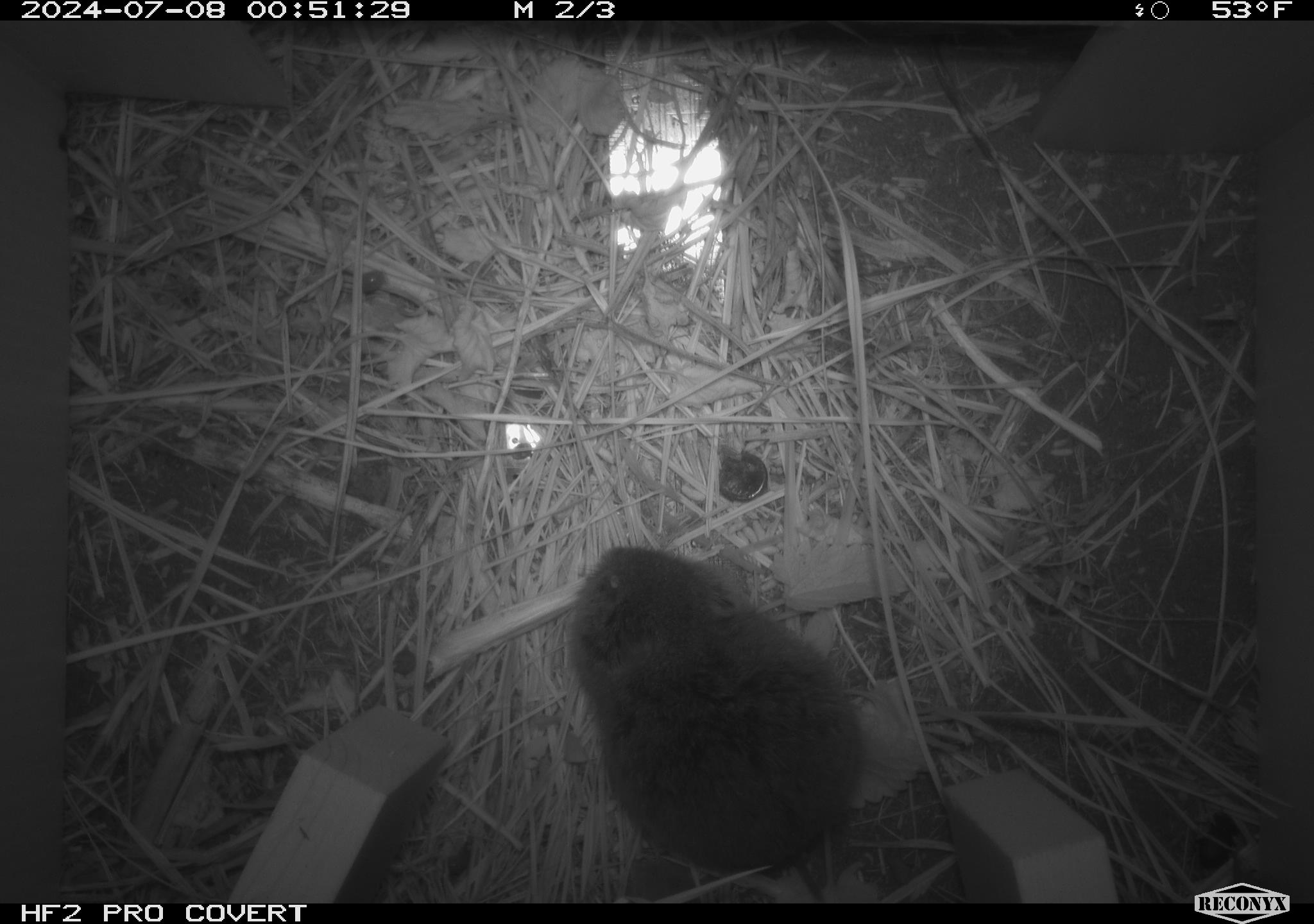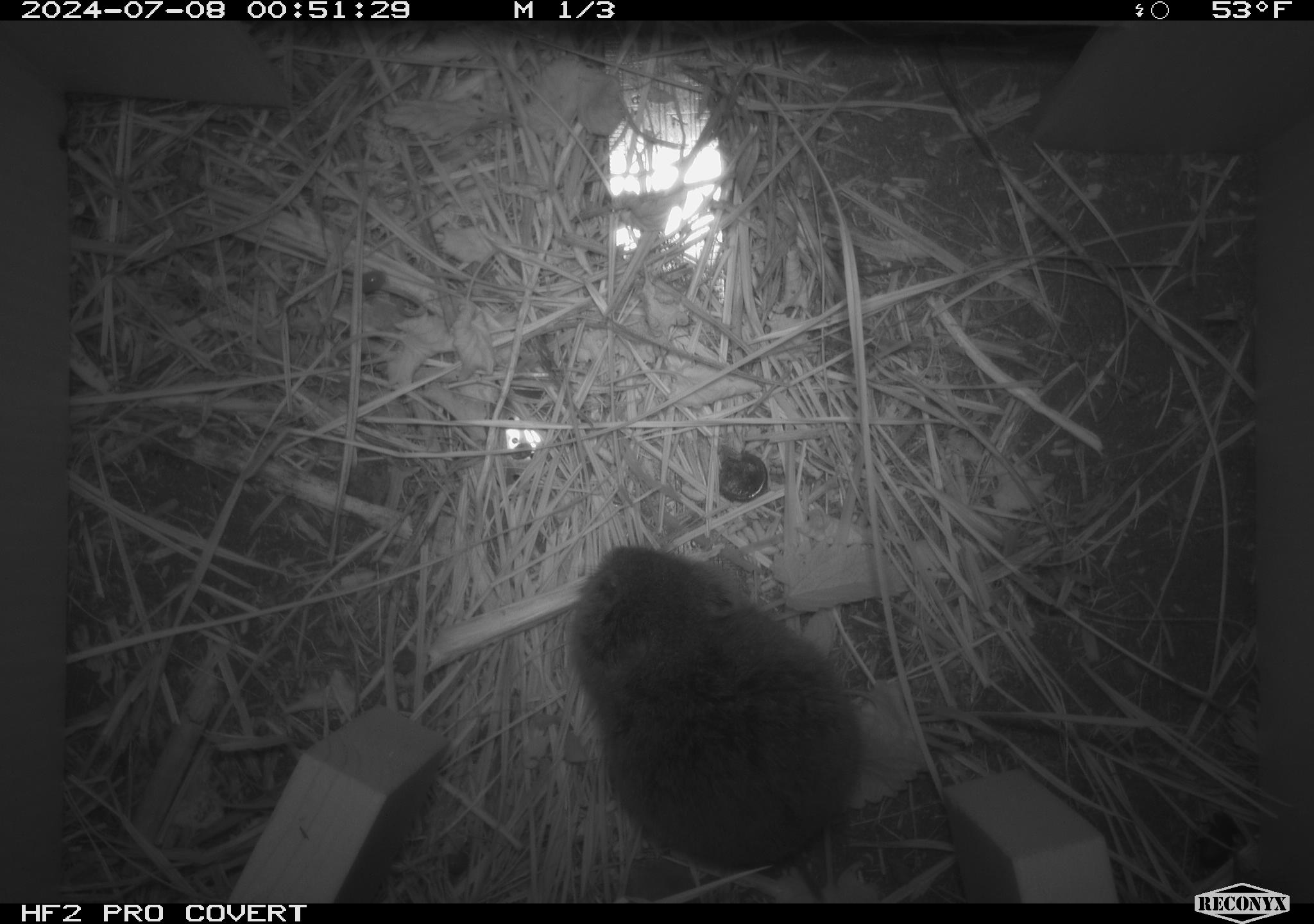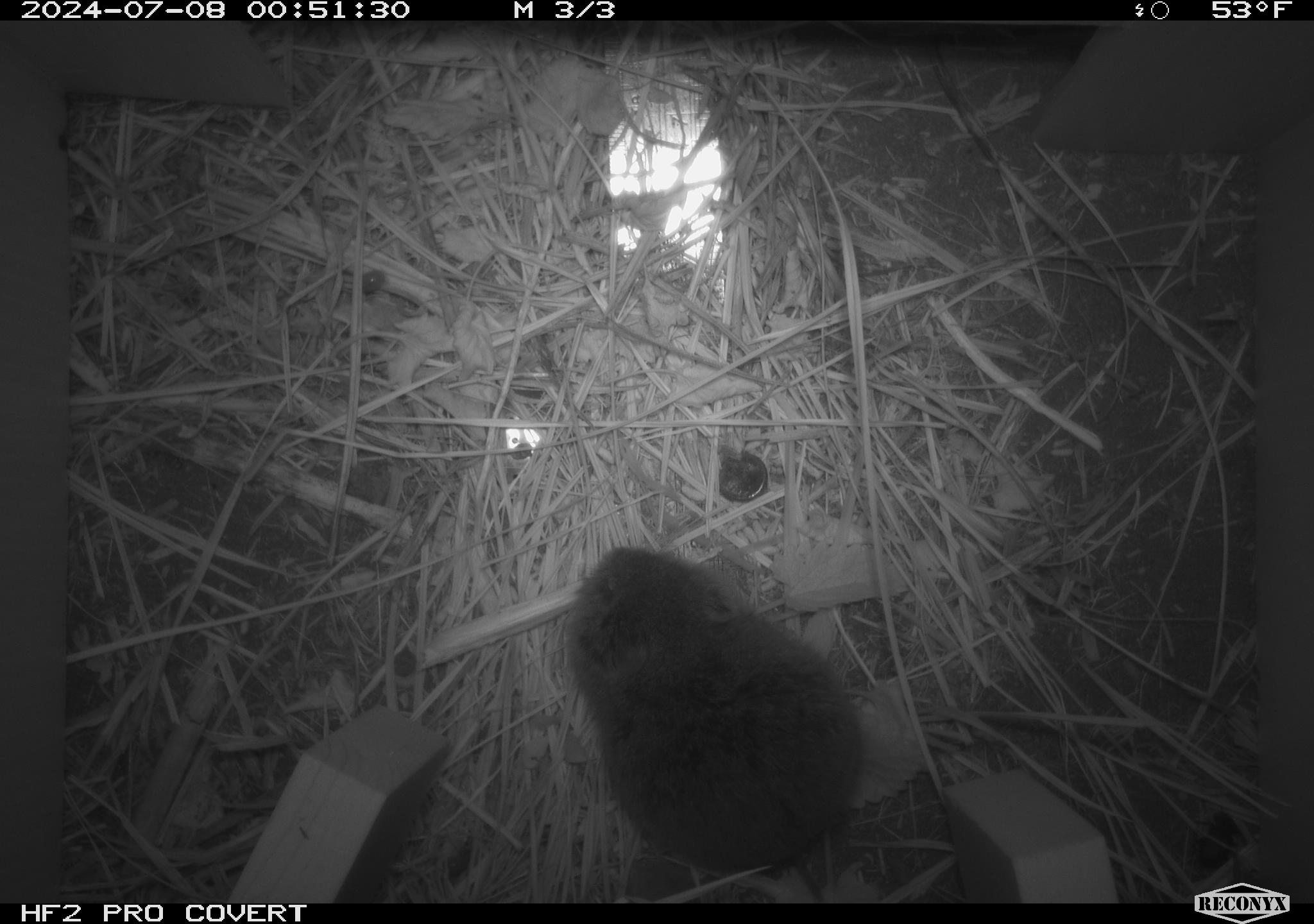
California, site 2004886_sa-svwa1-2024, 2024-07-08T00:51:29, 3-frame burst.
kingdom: Animalia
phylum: Chordata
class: Mammalia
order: Rodentia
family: Cricetidae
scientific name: Arvicolinae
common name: voles, lemmings, and muskrats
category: arvicolinae subfamily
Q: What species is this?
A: Arvicolinae subfamily (voles, lemmings, and muskrats) (Arvicolinae).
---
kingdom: Animalia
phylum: Arthropoda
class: Insecta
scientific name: Insecta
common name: insect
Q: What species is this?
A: Insect (Insecta).